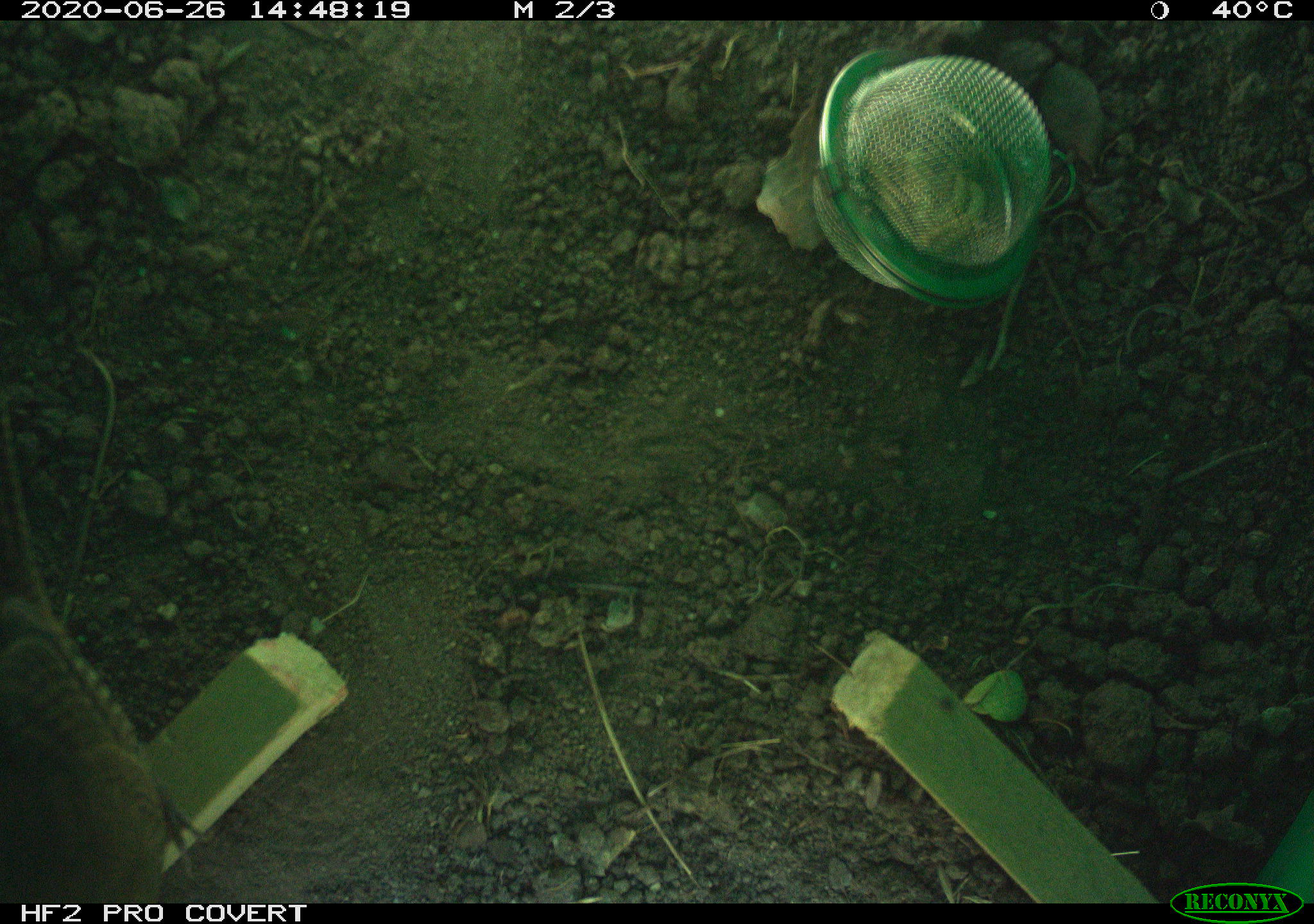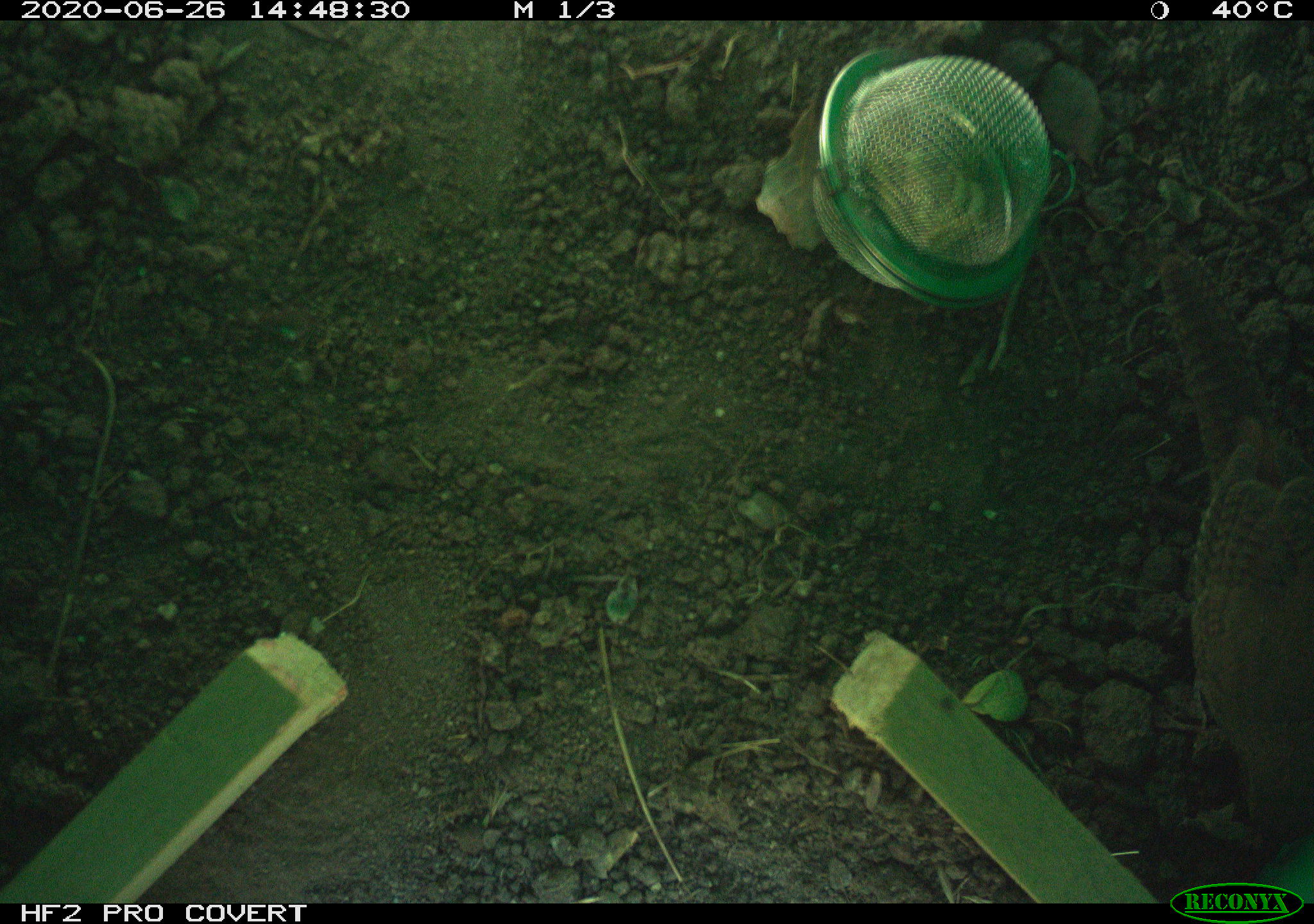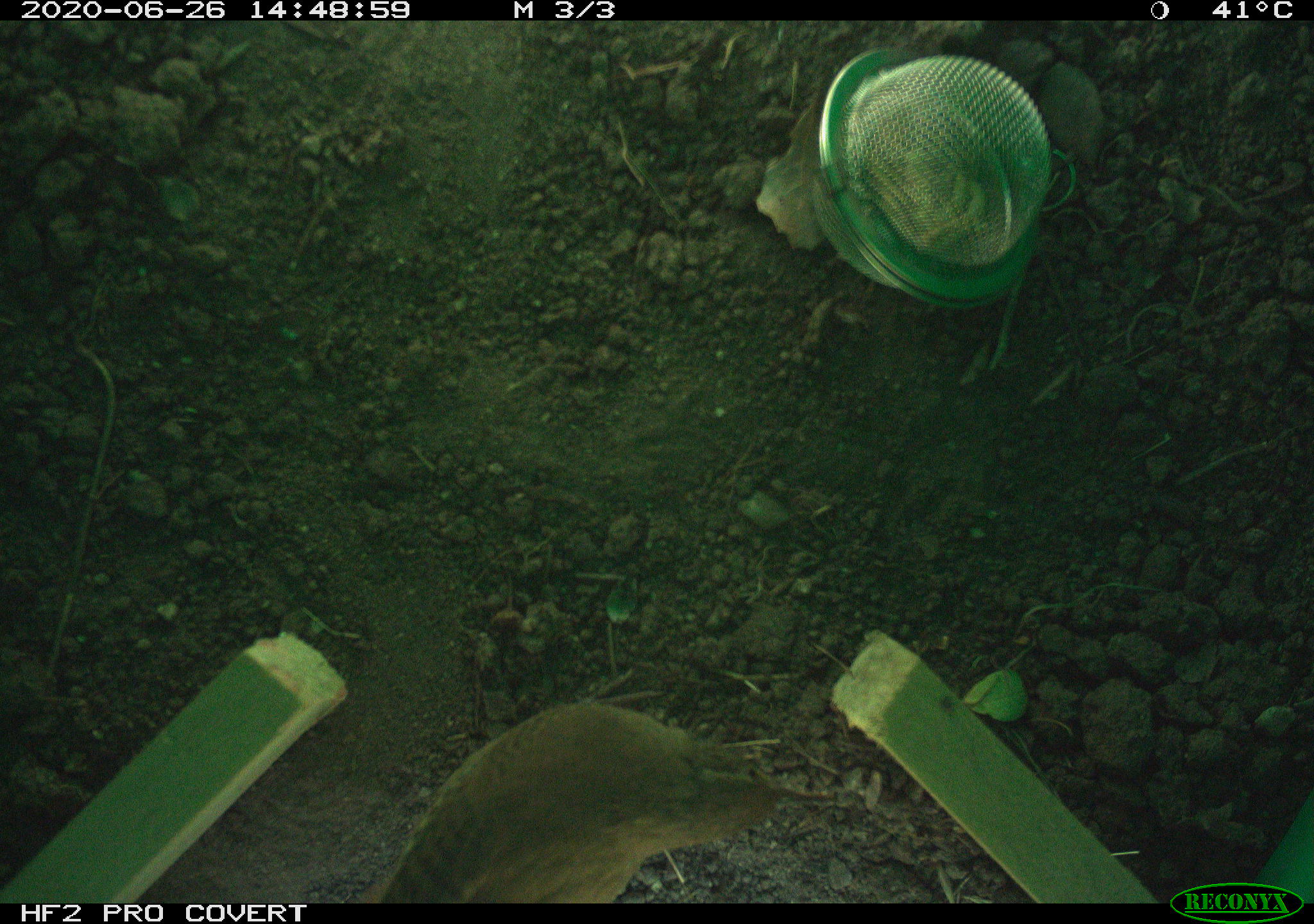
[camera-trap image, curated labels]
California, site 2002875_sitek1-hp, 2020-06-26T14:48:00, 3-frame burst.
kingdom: Animalia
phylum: Chordata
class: Aves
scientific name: Aves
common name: bird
Bird (Aves).